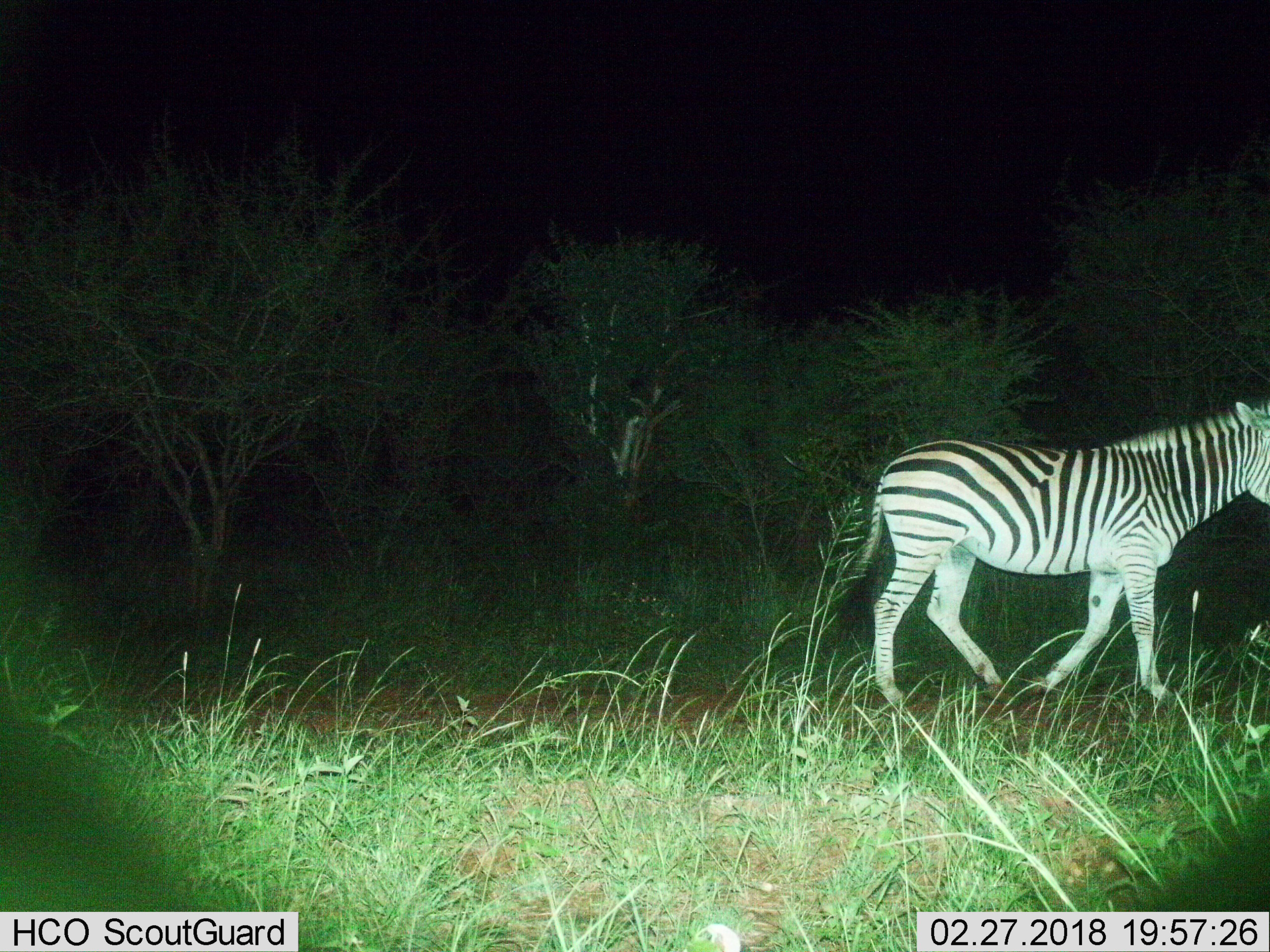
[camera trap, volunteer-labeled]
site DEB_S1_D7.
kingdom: Animalia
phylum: Chordata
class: Mammalia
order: Perissodactyla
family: Equidae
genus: Equus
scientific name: Equus quagga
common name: plains zebra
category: zebraplains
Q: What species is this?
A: Zebraplains (plains zebra) (Equus quagga).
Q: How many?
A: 1.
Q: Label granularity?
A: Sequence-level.